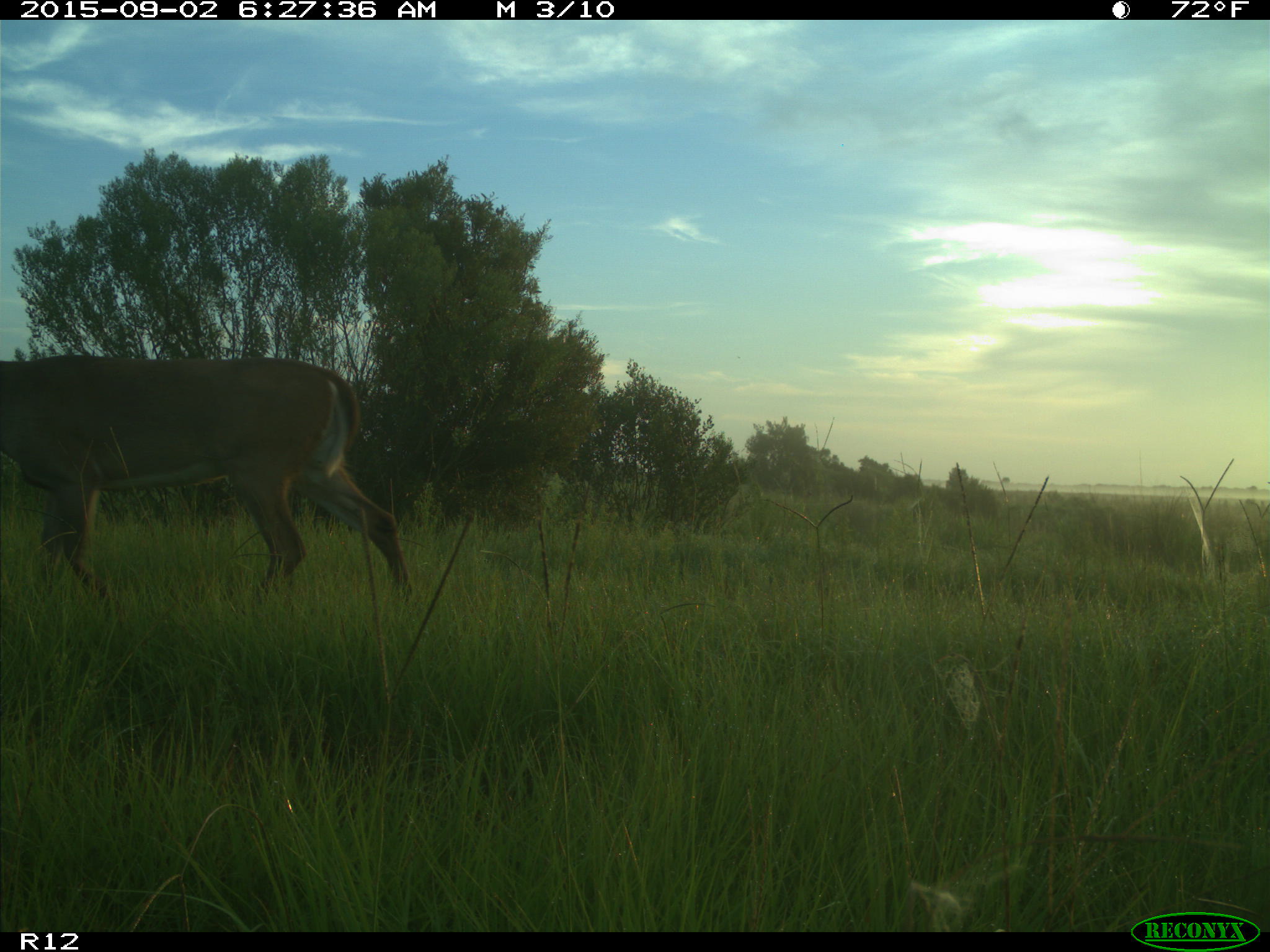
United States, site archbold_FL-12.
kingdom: Animalia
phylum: Chordata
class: Mammalia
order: Artiodactyla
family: Cervidae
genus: Odocoileus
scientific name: Odocoileus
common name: deer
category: unidentified deer